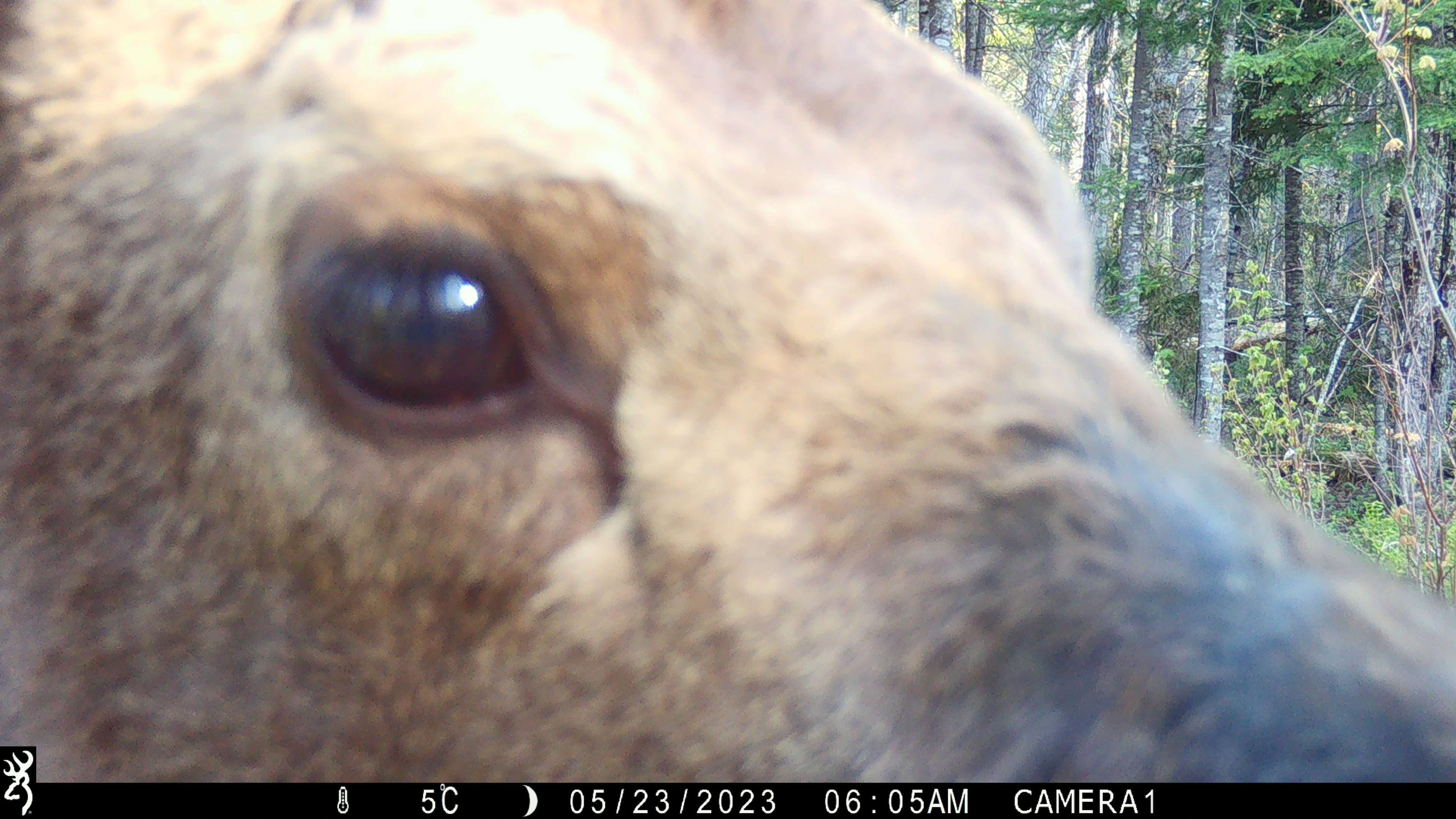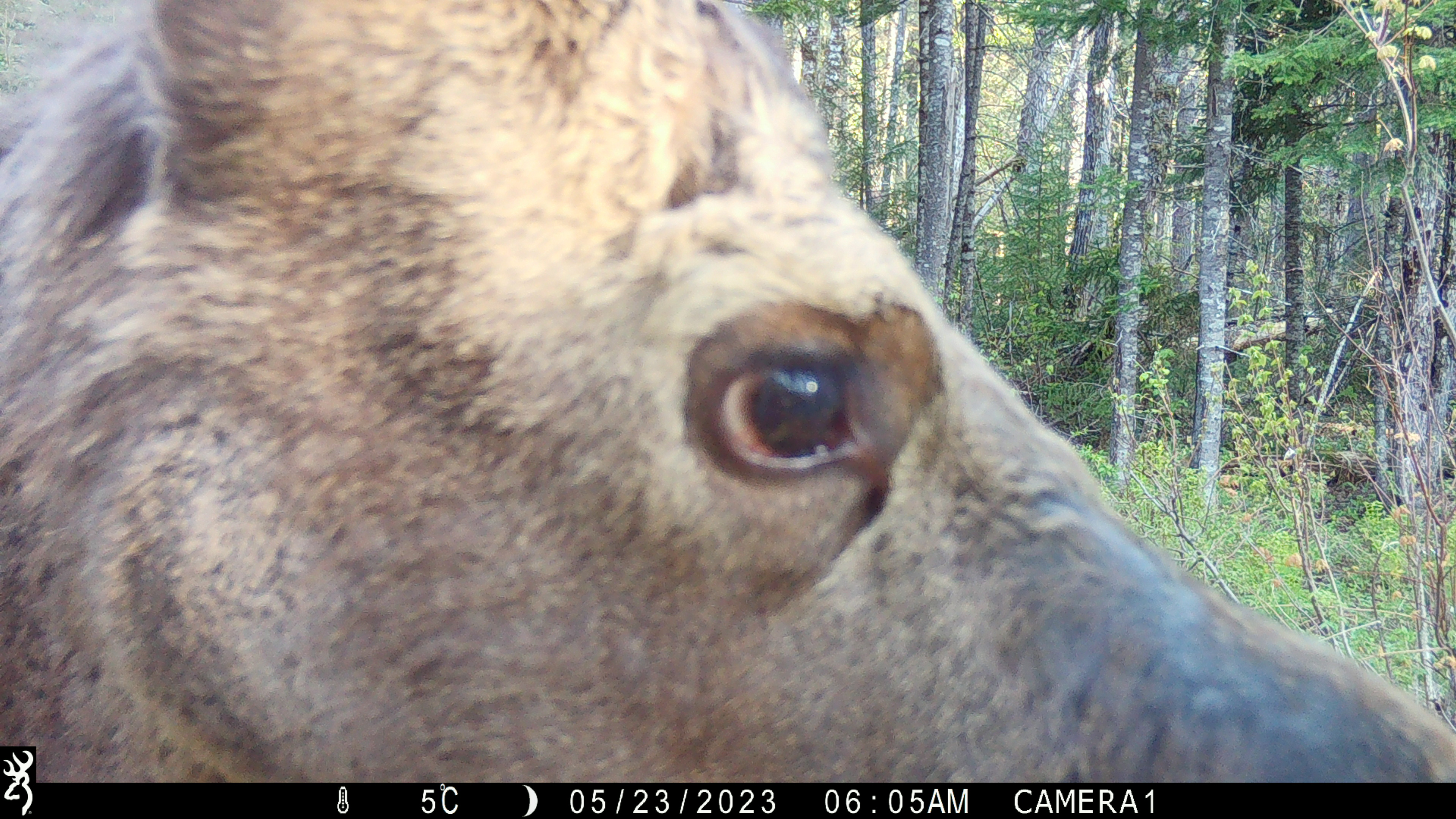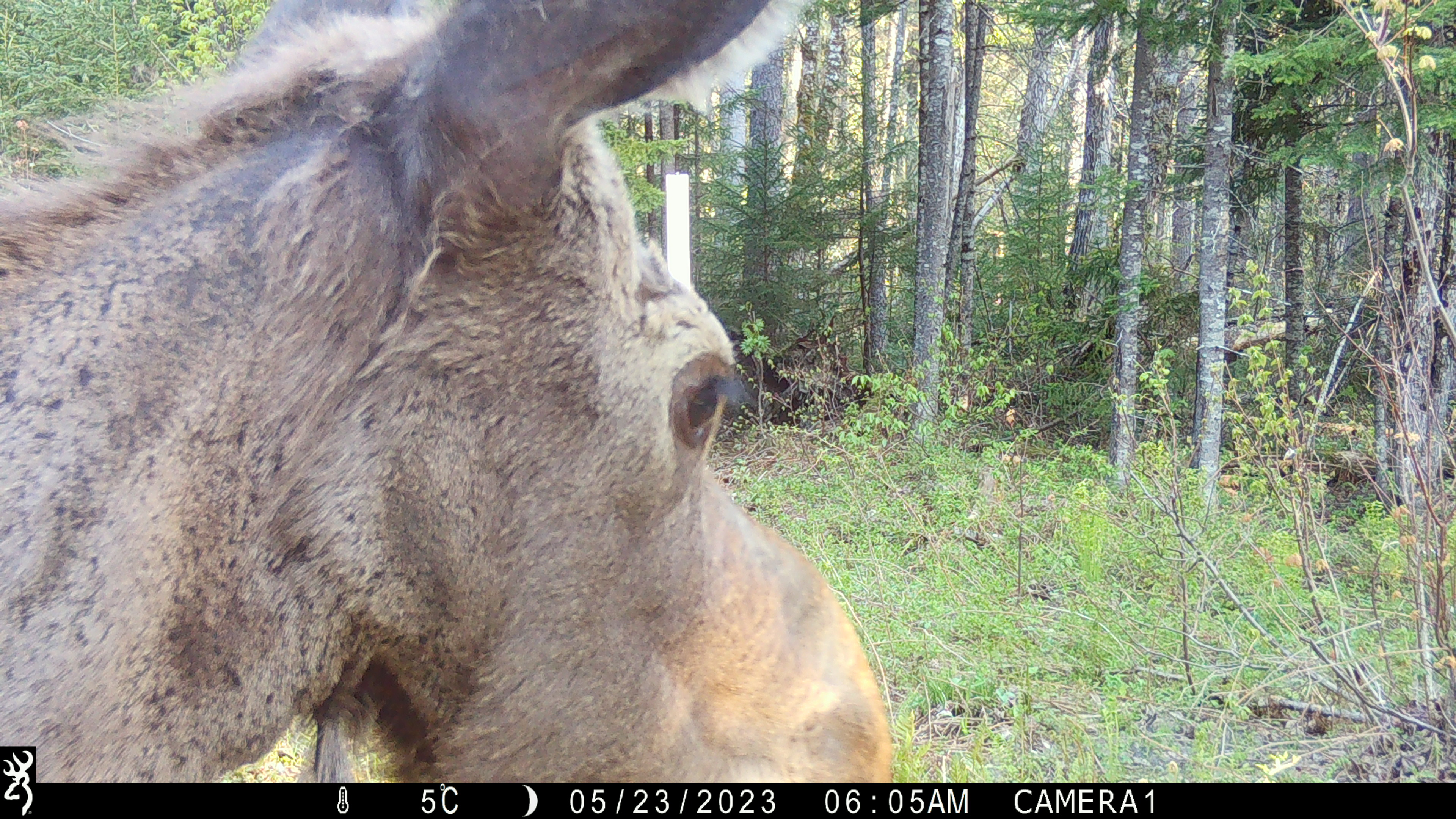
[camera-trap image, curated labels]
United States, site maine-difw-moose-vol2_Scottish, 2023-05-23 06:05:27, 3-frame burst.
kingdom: Animalia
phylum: Chordata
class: Mammalia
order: Artiodactyla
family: Cervidae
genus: Alces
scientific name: Alces alces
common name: moose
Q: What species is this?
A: Moose (Alces alces).